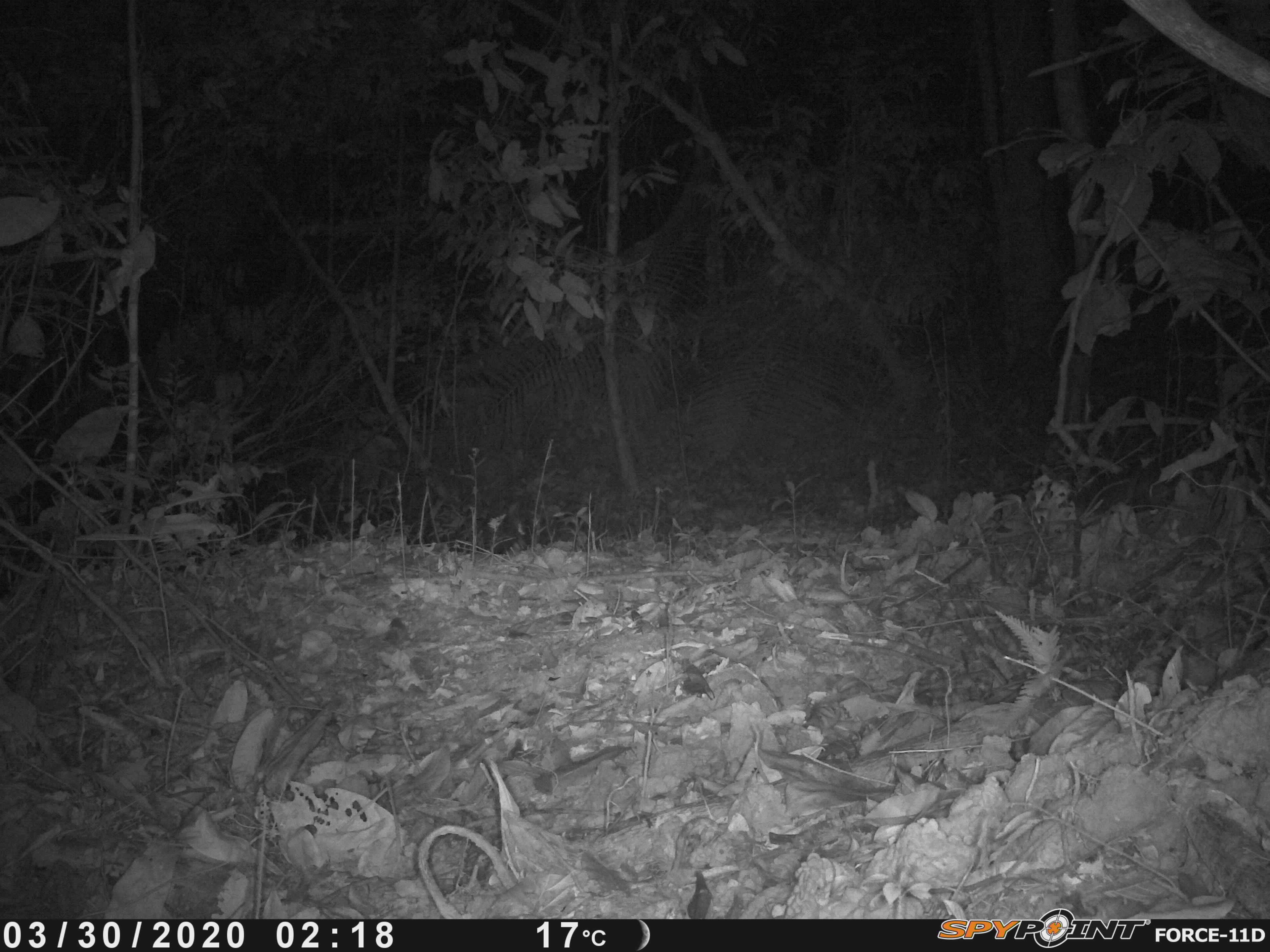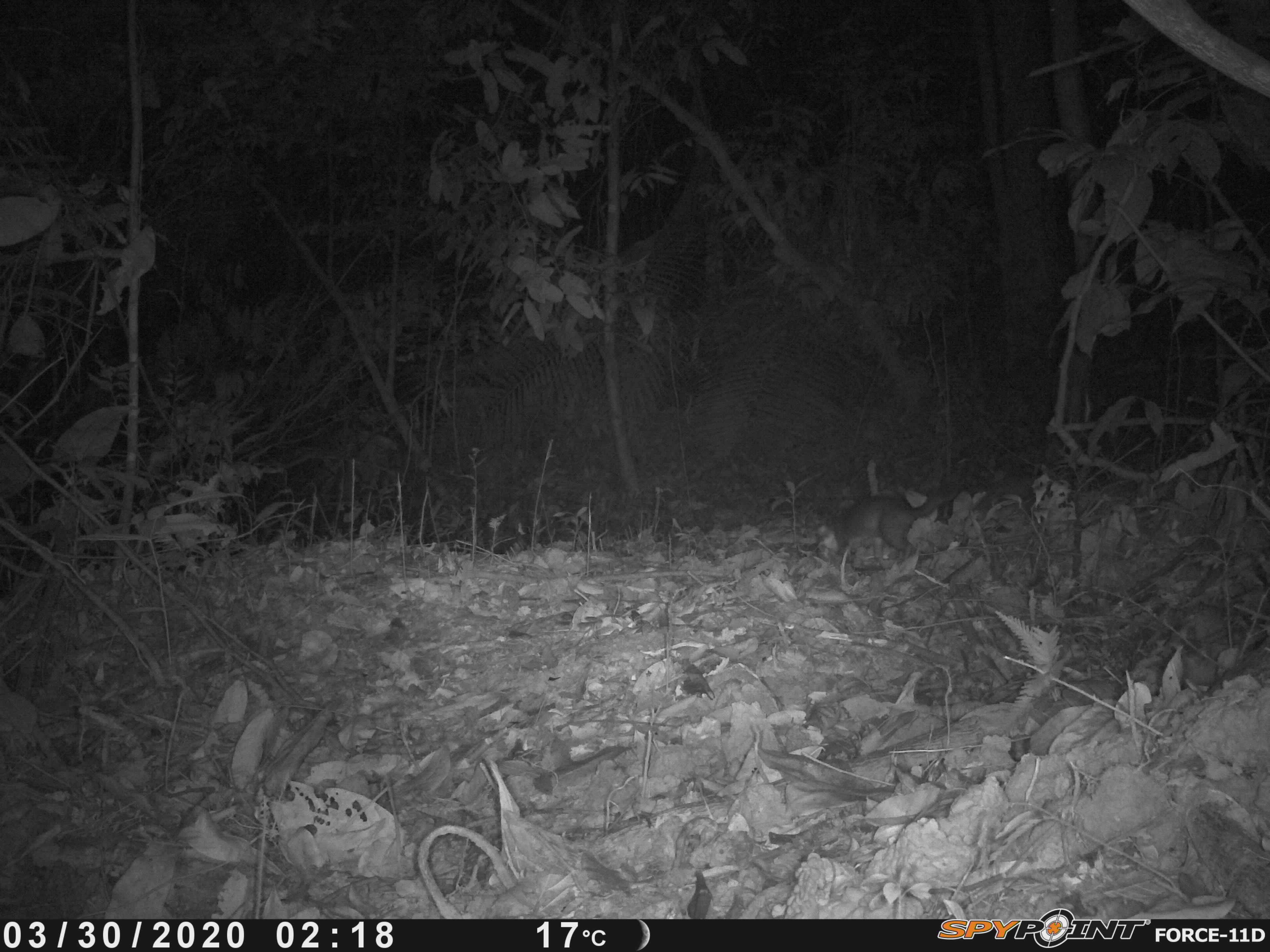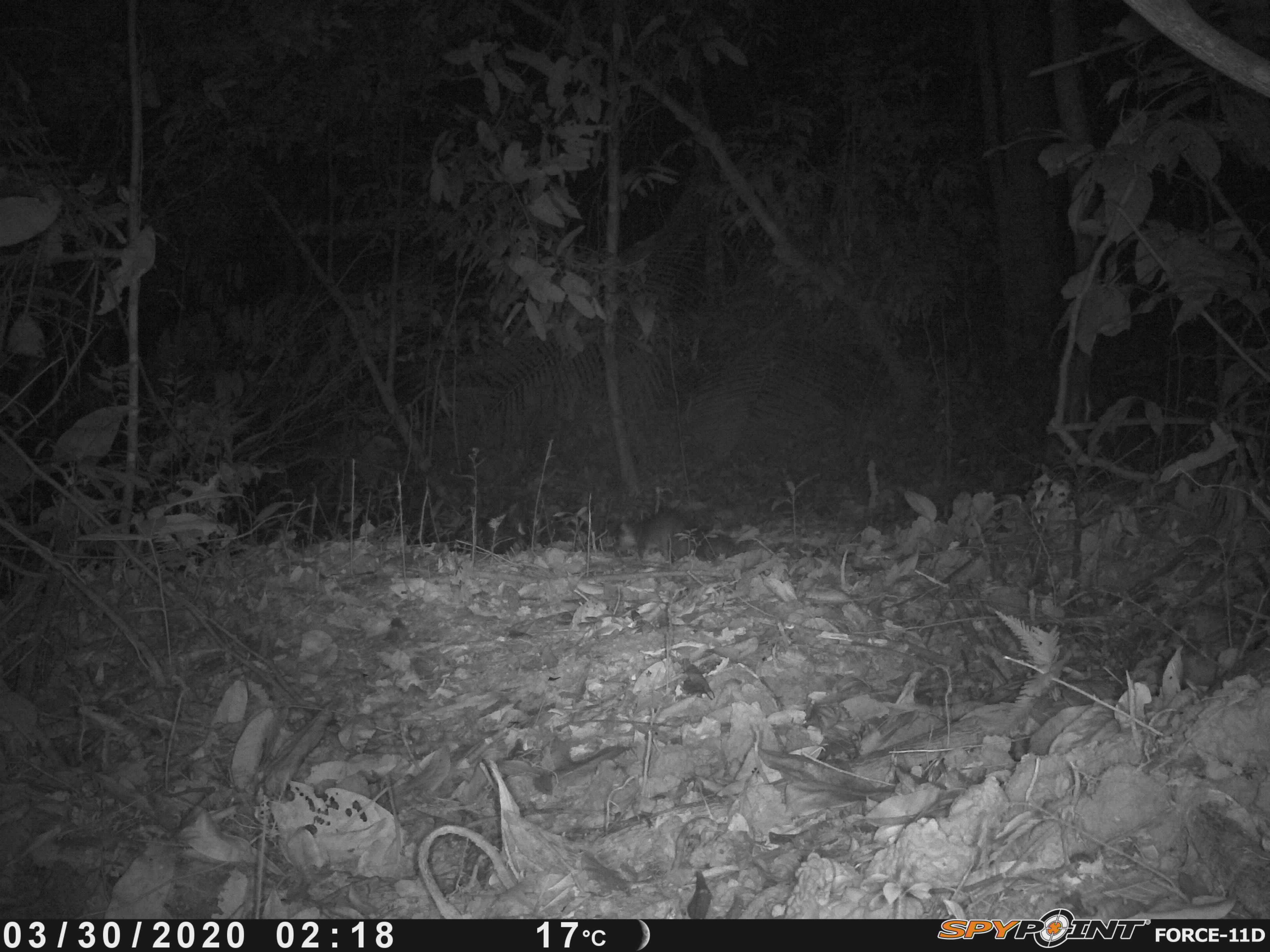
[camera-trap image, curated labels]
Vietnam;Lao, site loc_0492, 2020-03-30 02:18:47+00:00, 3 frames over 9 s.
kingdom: Animalia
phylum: Chordata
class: Mammalia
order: Carnivora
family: Mustelidae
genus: Melogale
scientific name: Melogale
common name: ferret badger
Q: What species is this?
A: Ferret badger (Melogale).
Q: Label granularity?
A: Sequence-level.